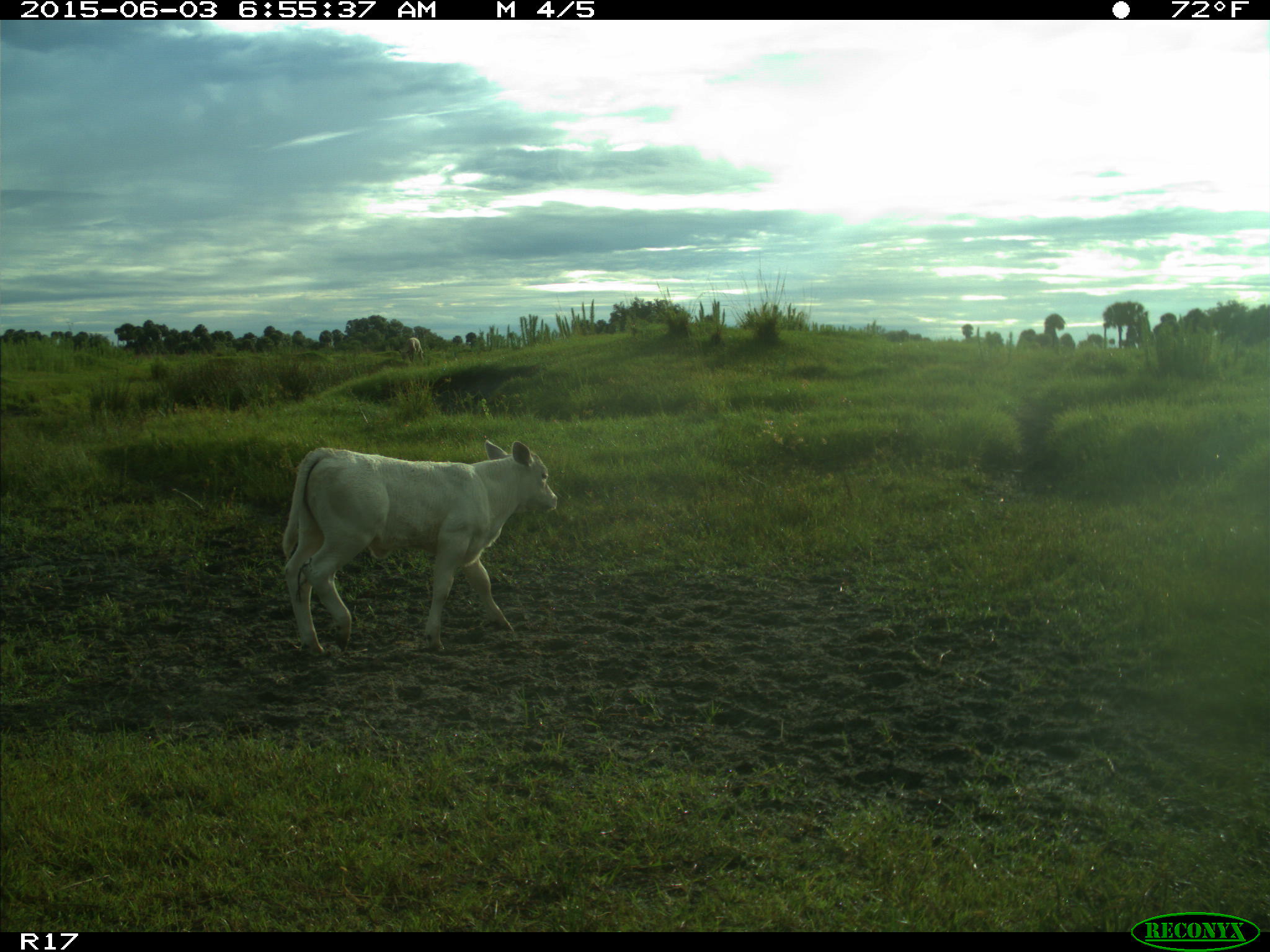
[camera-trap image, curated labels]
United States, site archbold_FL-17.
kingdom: Animalia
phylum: Chordata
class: Mammalia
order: Artiodactyla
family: Bovidae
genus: Bos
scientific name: Bos taurus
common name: domestic cow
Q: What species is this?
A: Bos taurus (domestic cow).